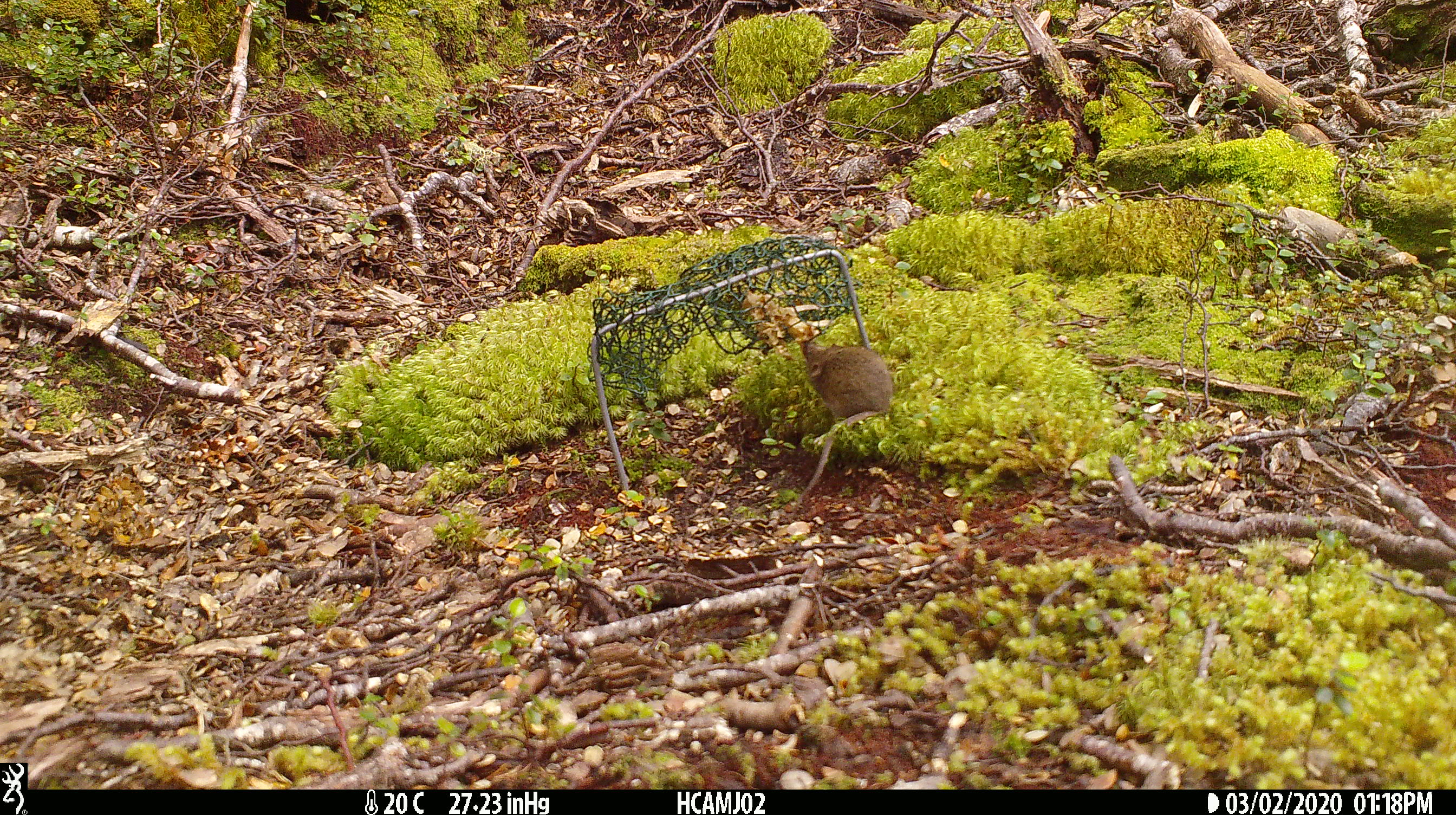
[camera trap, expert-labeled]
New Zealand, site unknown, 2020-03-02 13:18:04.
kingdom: Animalia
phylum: Chordata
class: Mammalia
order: Rodentia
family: Muridae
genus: Mus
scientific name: Mus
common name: mouse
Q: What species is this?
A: Mouse (Mus).